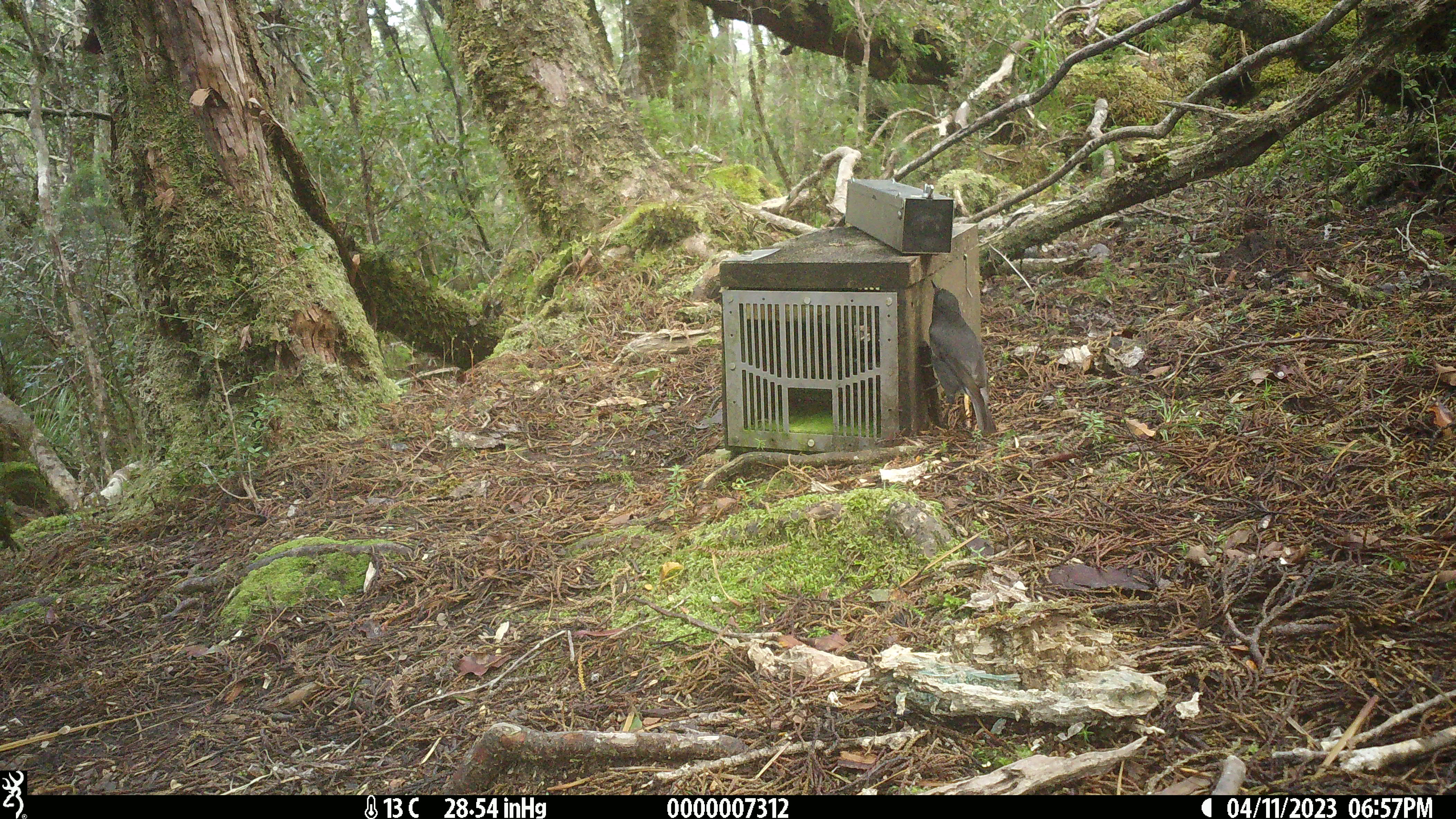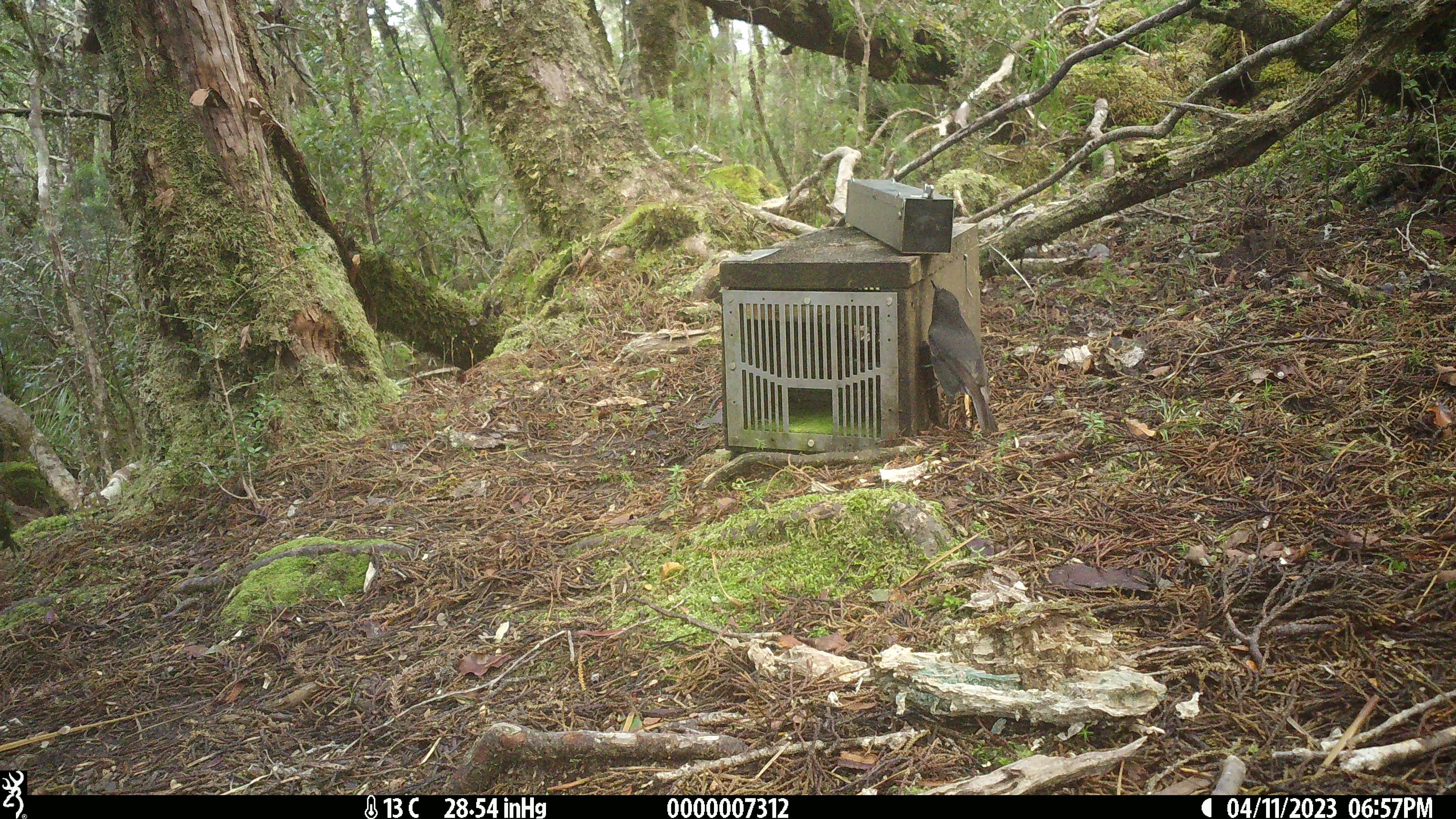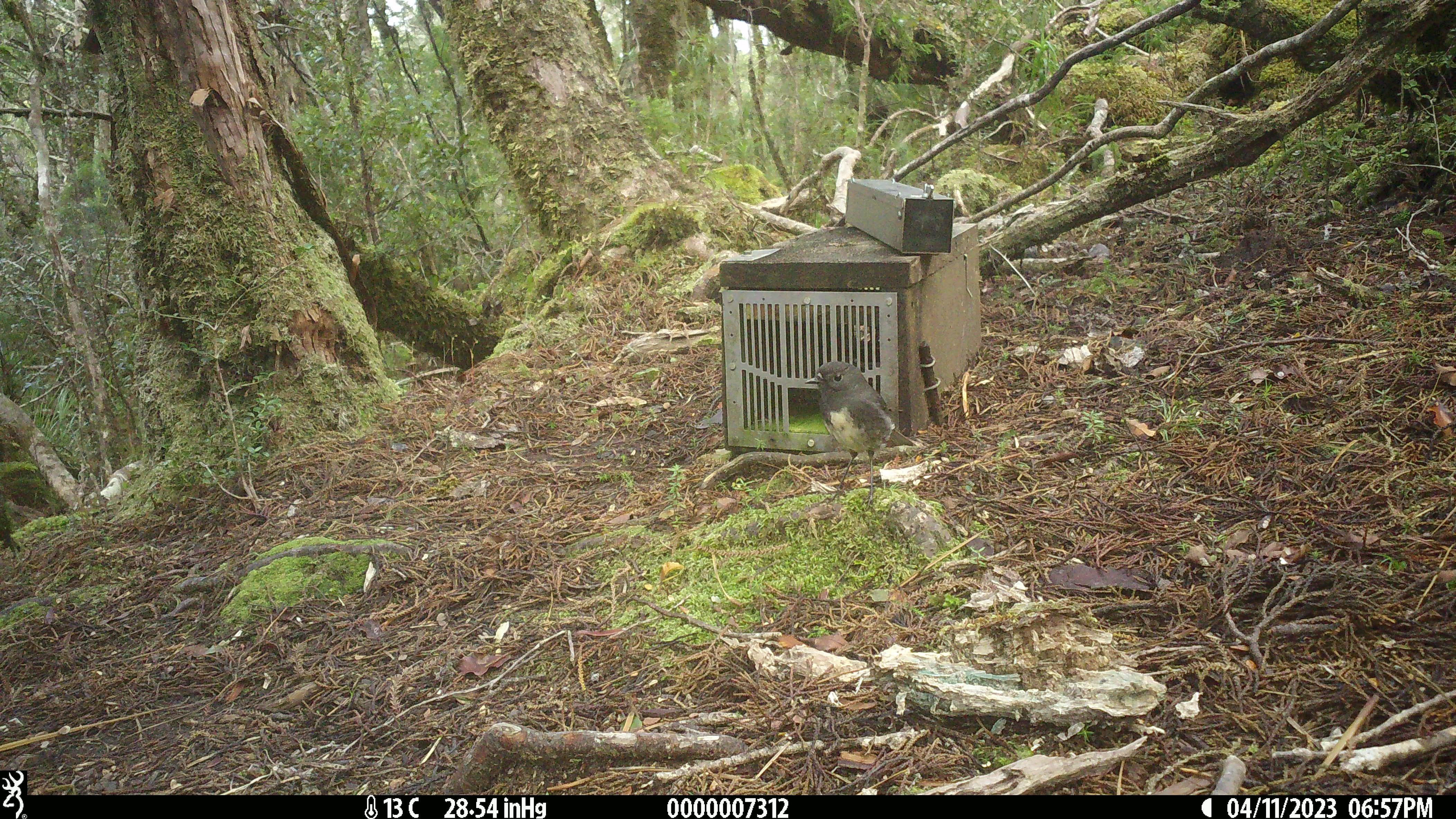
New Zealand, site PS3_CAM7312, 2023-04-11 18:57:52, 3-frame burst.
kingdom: Animalia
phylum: Chordata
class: Aves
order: Passeriformes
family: Petroicidae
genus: Petroica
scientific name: Petroica australis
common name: new zealand robin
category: robin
Robin (new zealand robin) (Petroica australis).